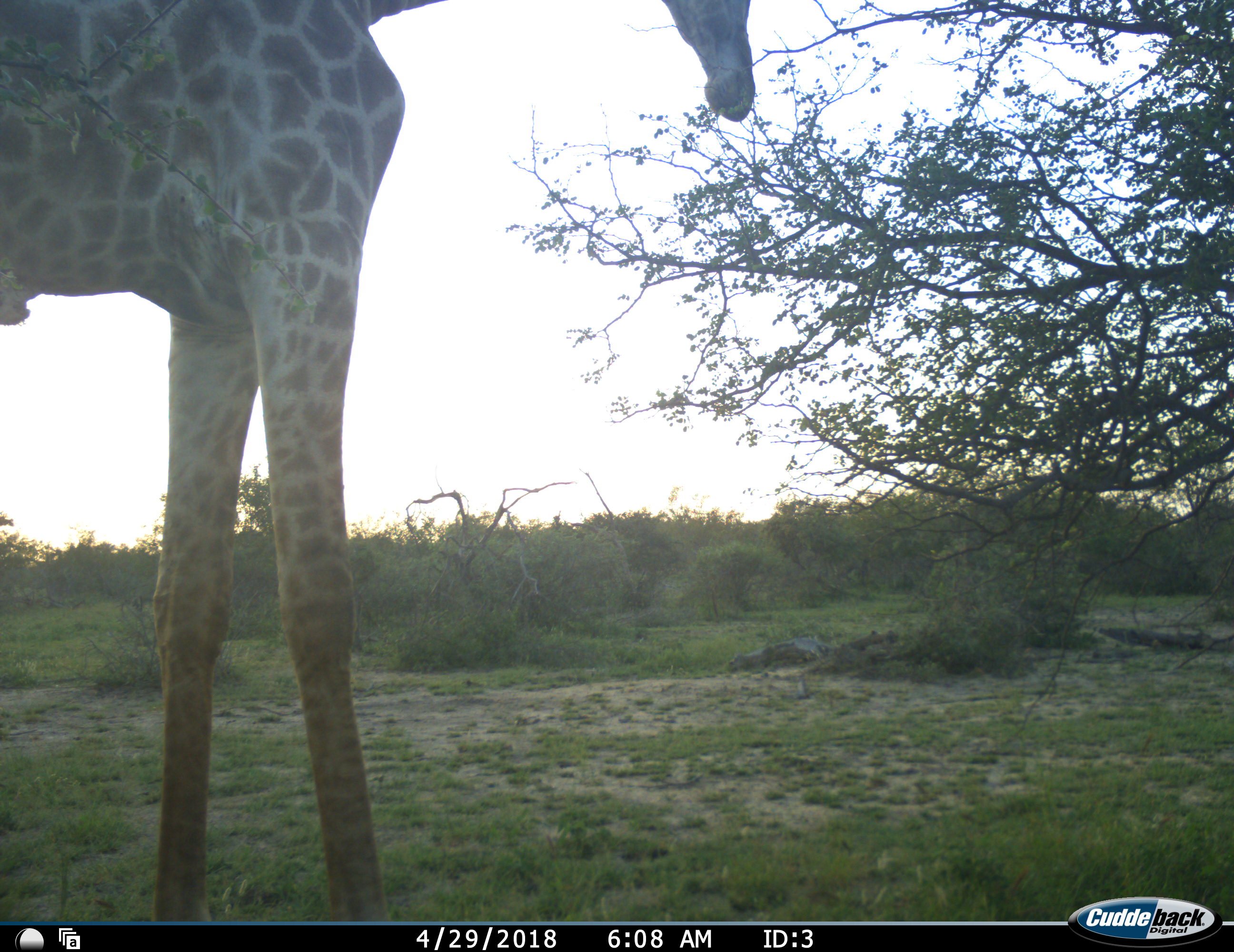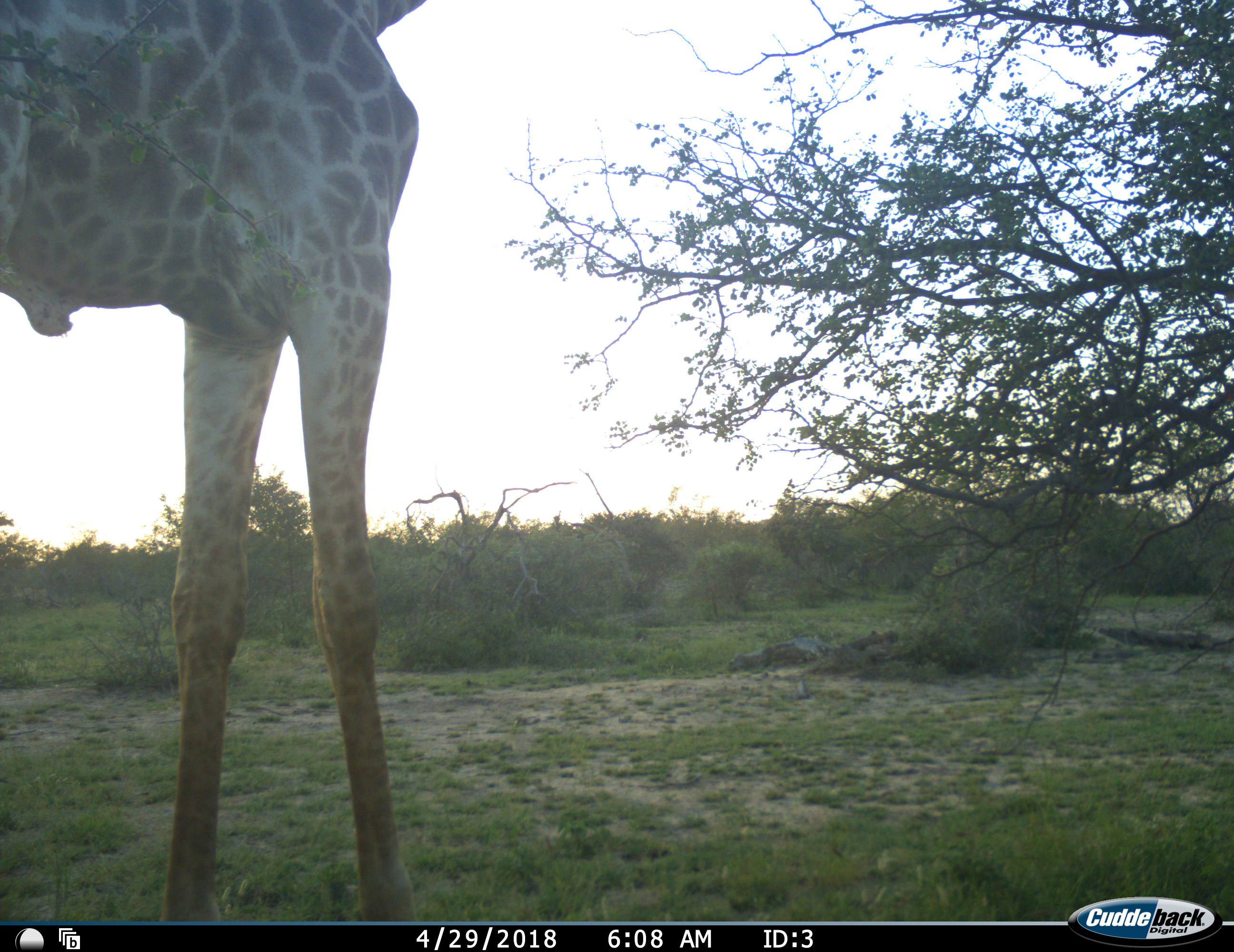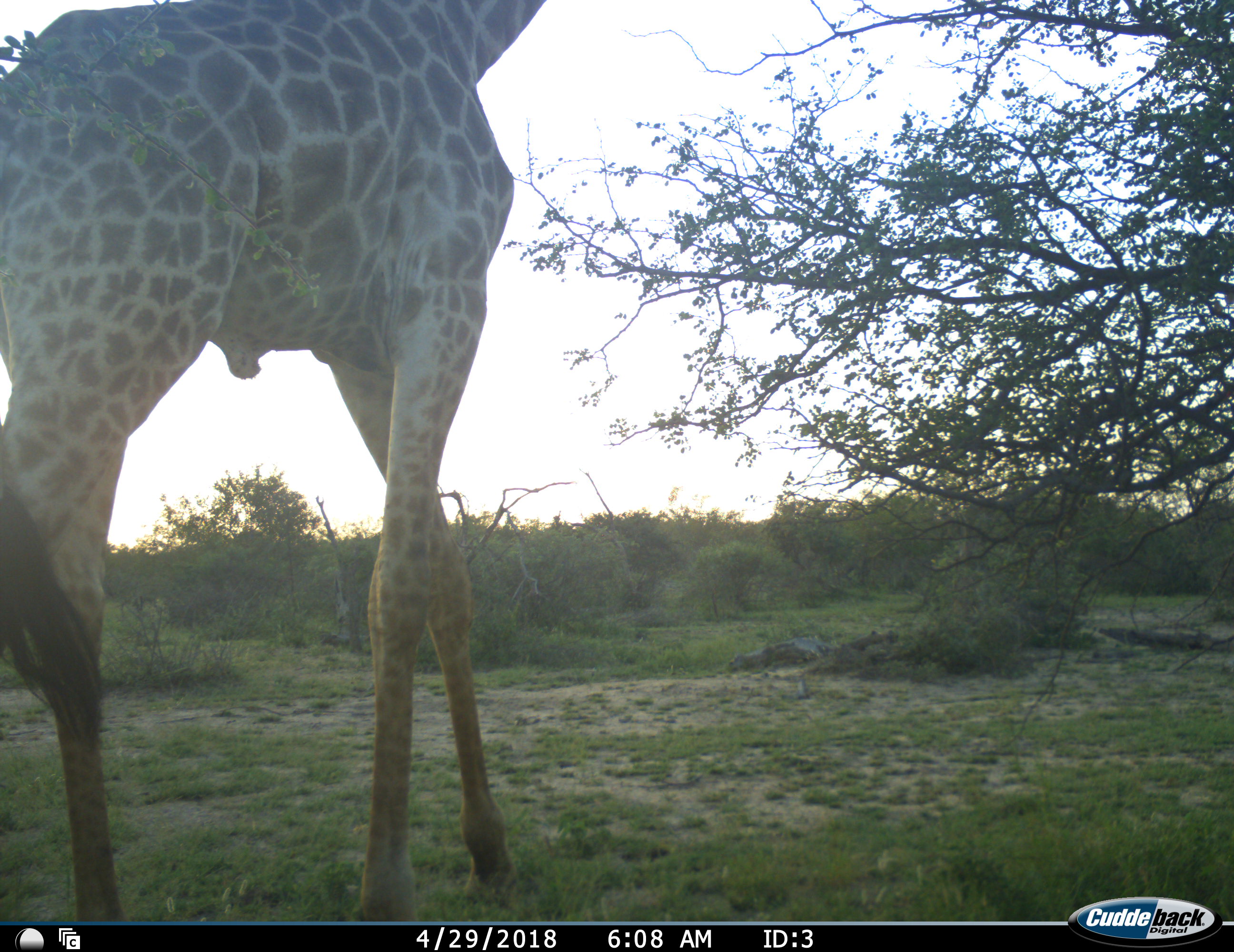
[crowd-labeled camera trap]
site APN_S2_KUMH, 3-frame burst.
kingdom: Animalia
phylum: Chordata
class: Mammalia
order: Artiodactyla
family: Giraffidae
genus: Giraffa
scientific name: Giraffa camelopardalis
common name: giraffe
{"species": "giraffe (Giraffa camelopardalis)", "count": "1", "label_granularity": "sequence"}